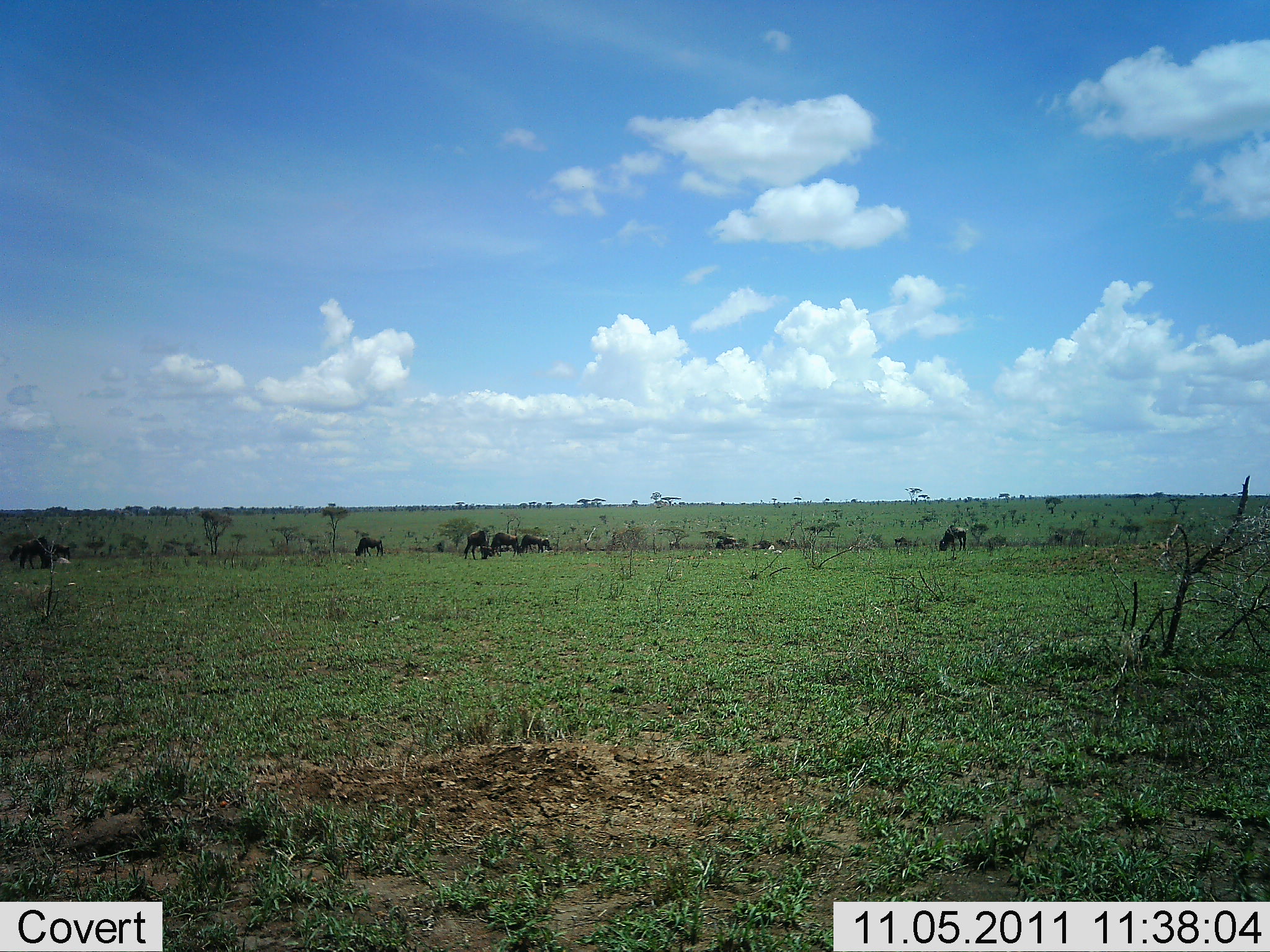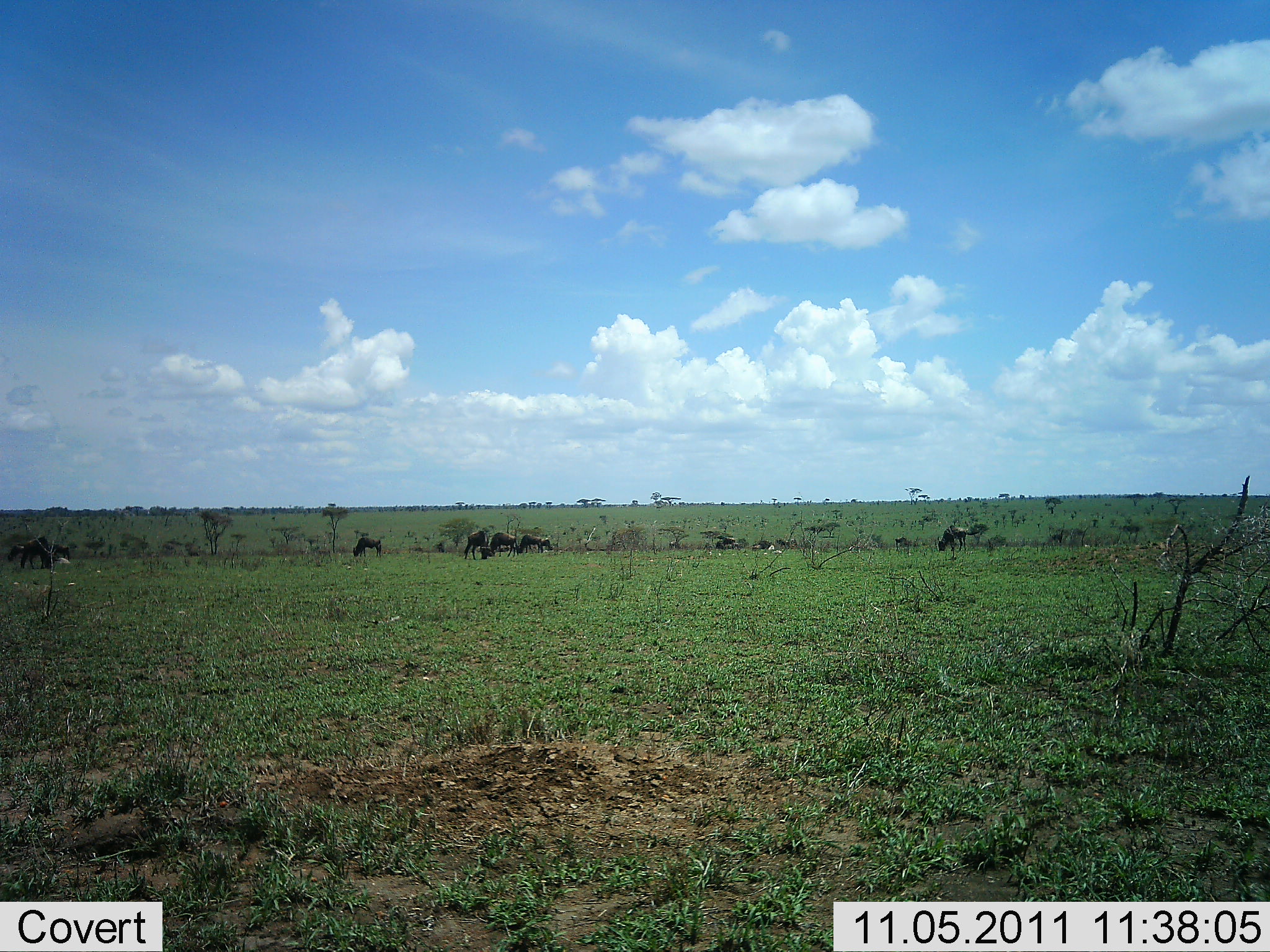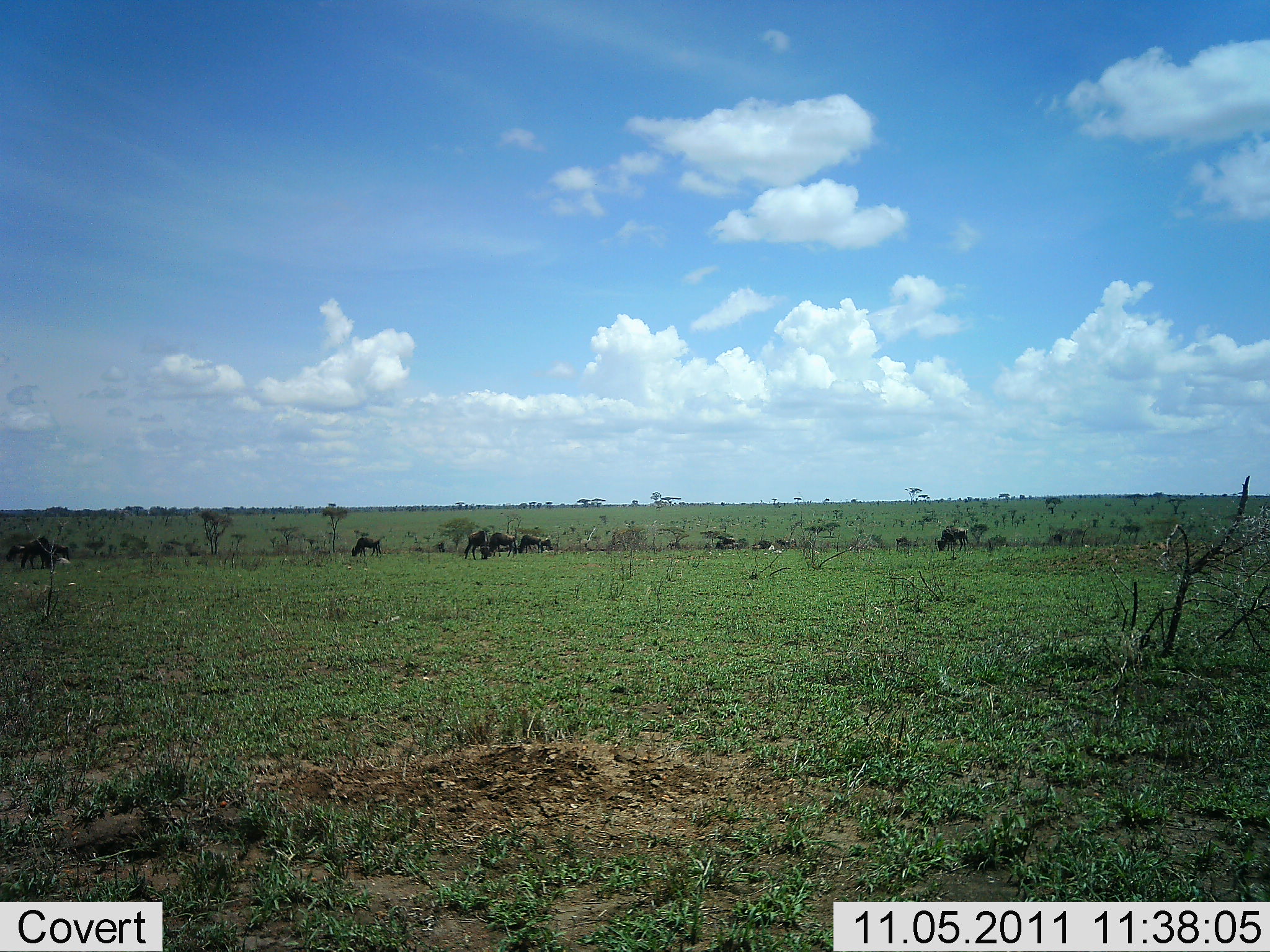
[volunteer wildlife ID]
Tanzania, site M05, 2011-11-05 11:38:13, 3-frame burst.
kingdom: Animalia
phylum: Chordata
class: Mammalia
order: Artiodactyla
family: Bovidae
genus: Connochaetes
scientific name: Connochaetes taurinus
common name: blue wildebeest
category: wildebeest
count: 10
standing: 55%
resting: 0%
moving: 0%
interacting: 0%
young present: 0%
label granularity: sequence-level